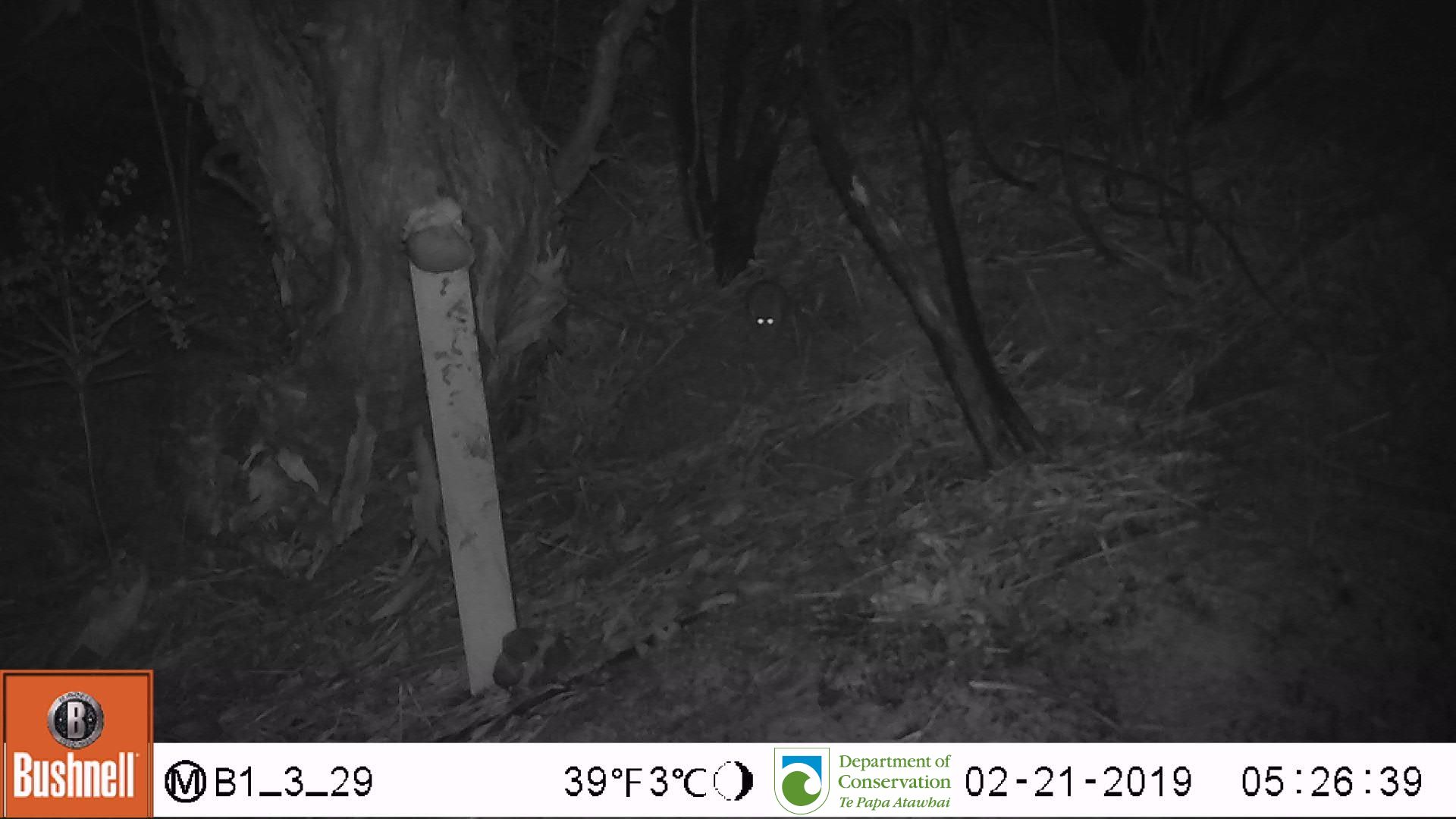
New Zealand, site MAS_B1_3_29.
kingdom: Animalia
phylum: Chordata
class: Mammalia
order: Rodentia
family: Muridae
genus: Mus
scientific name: Mus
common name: mouse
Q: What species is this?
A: Mouse (Mus).